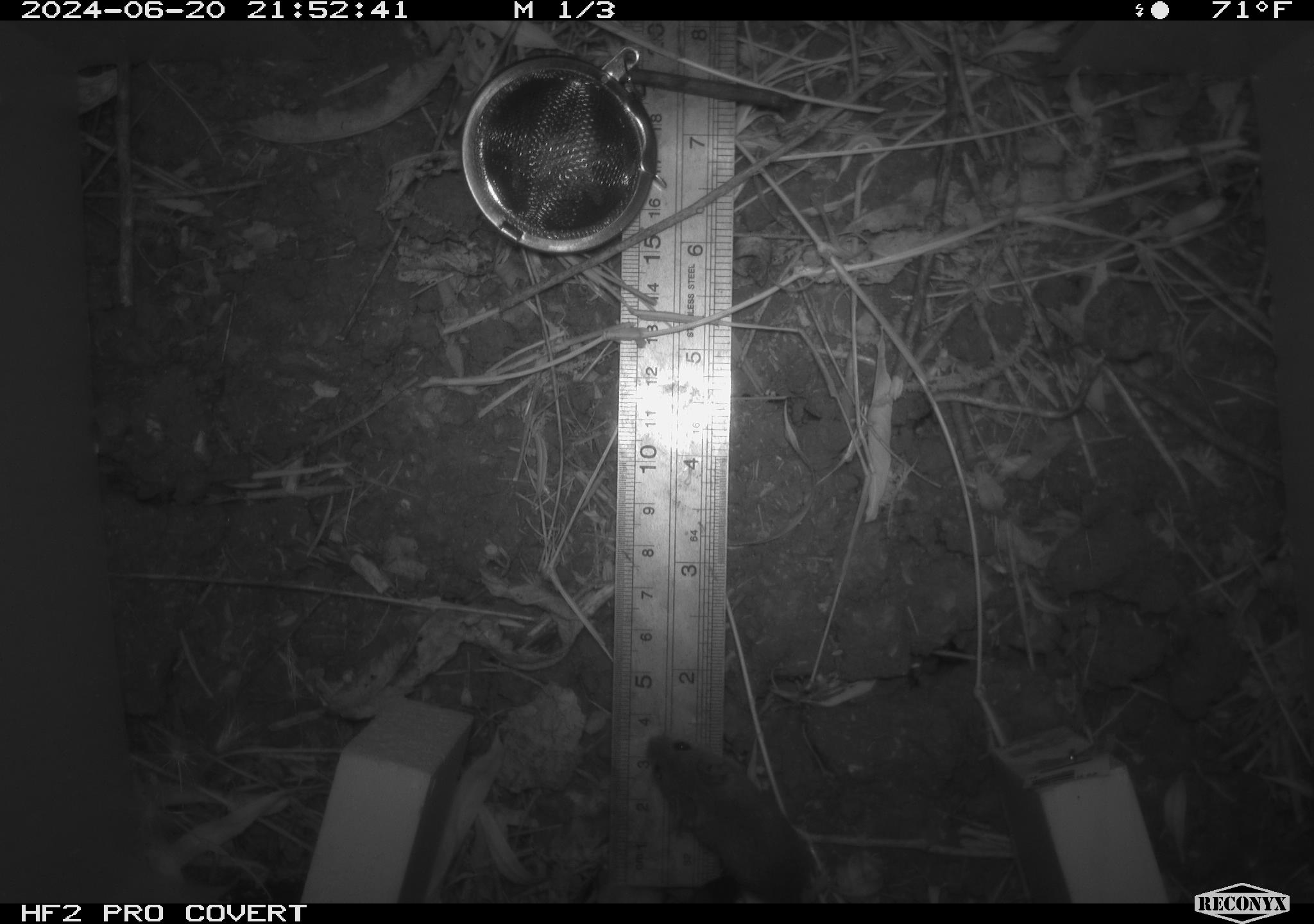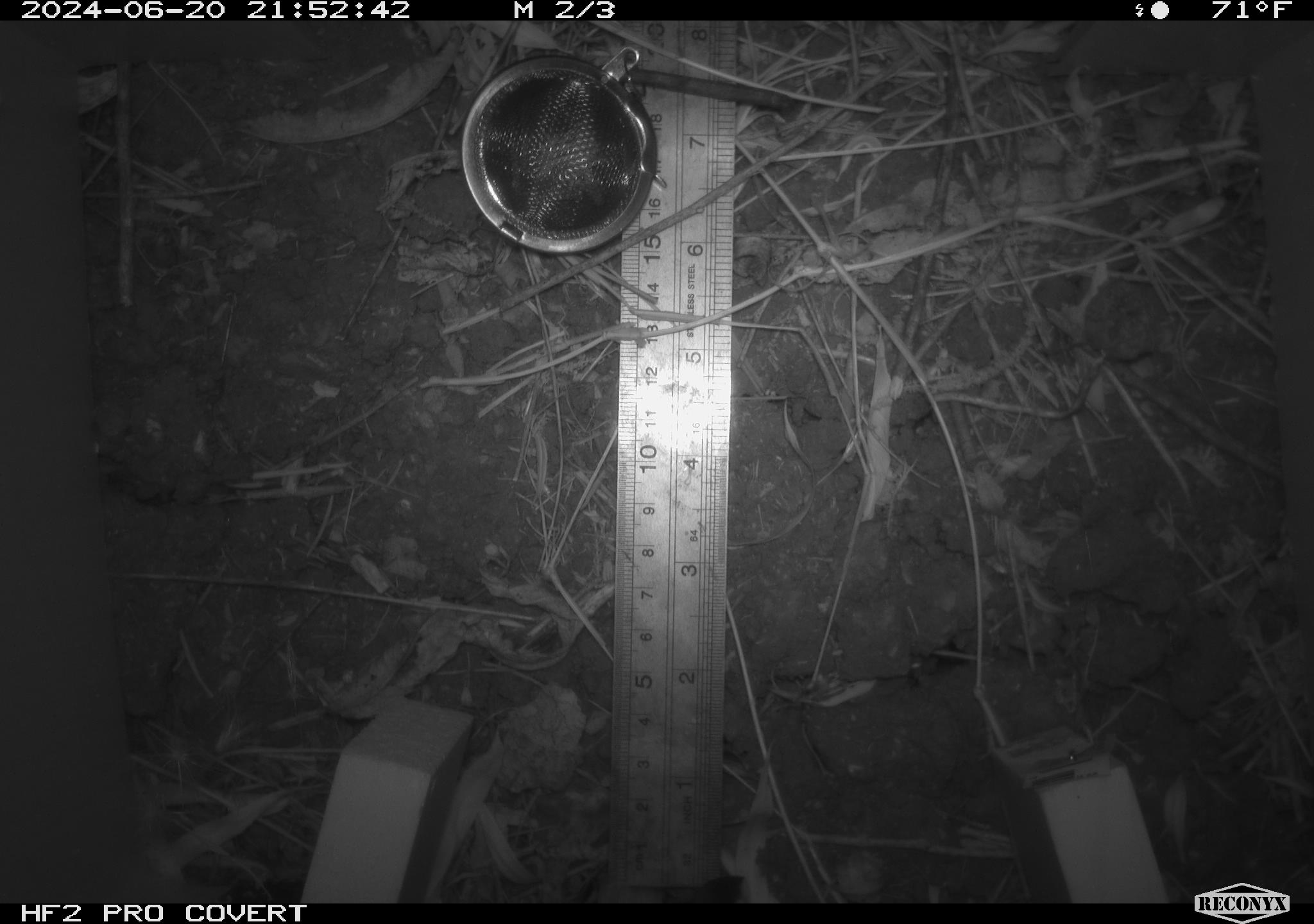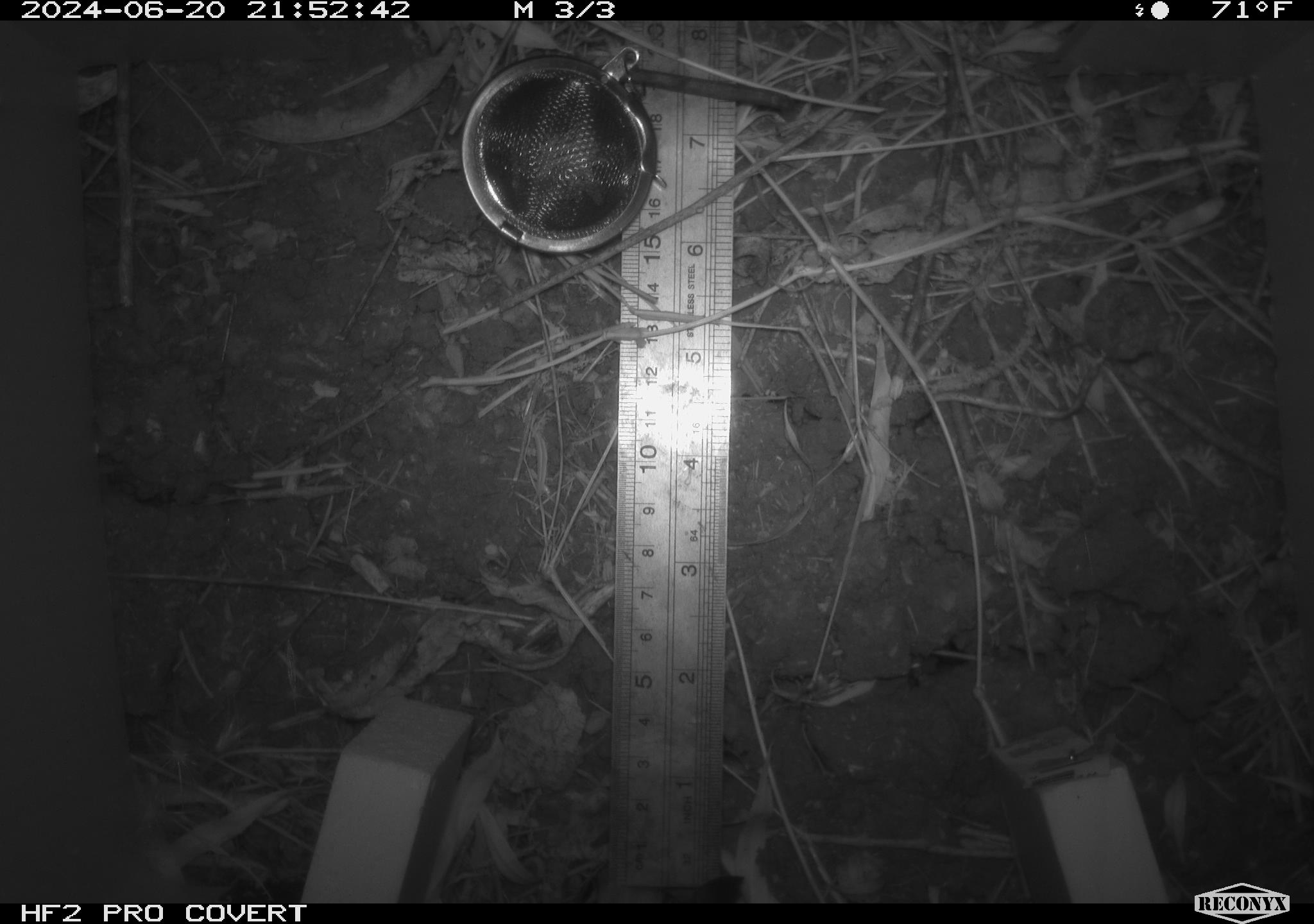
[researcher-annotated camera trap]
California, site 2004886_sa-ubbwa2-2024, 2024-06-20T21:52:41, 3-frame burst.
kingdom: Animalia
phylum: Chordata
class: Mammalia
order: Rodentia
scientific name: Rodentia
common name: mouse species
Mouse species (Rodentia).